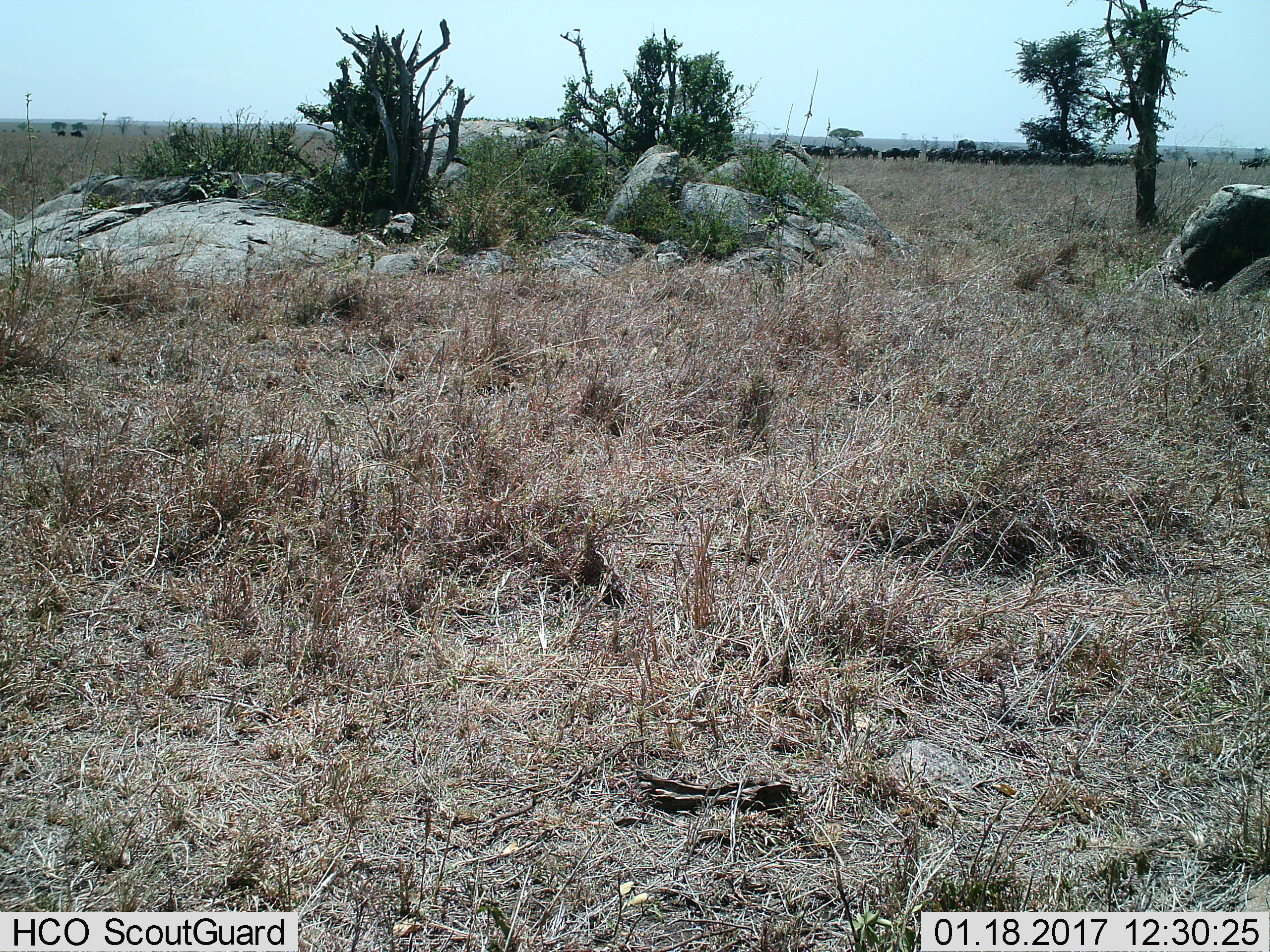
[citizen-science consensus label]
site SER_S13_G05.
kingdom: Animalia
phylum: Chordata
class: Mammalia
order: Artiodactyla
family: Bovidae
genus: Connochaetes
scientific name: Connochaetes taurinus taurinus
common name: blue wildebeest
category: wildebeestblue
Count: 11-50.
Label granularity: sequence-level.